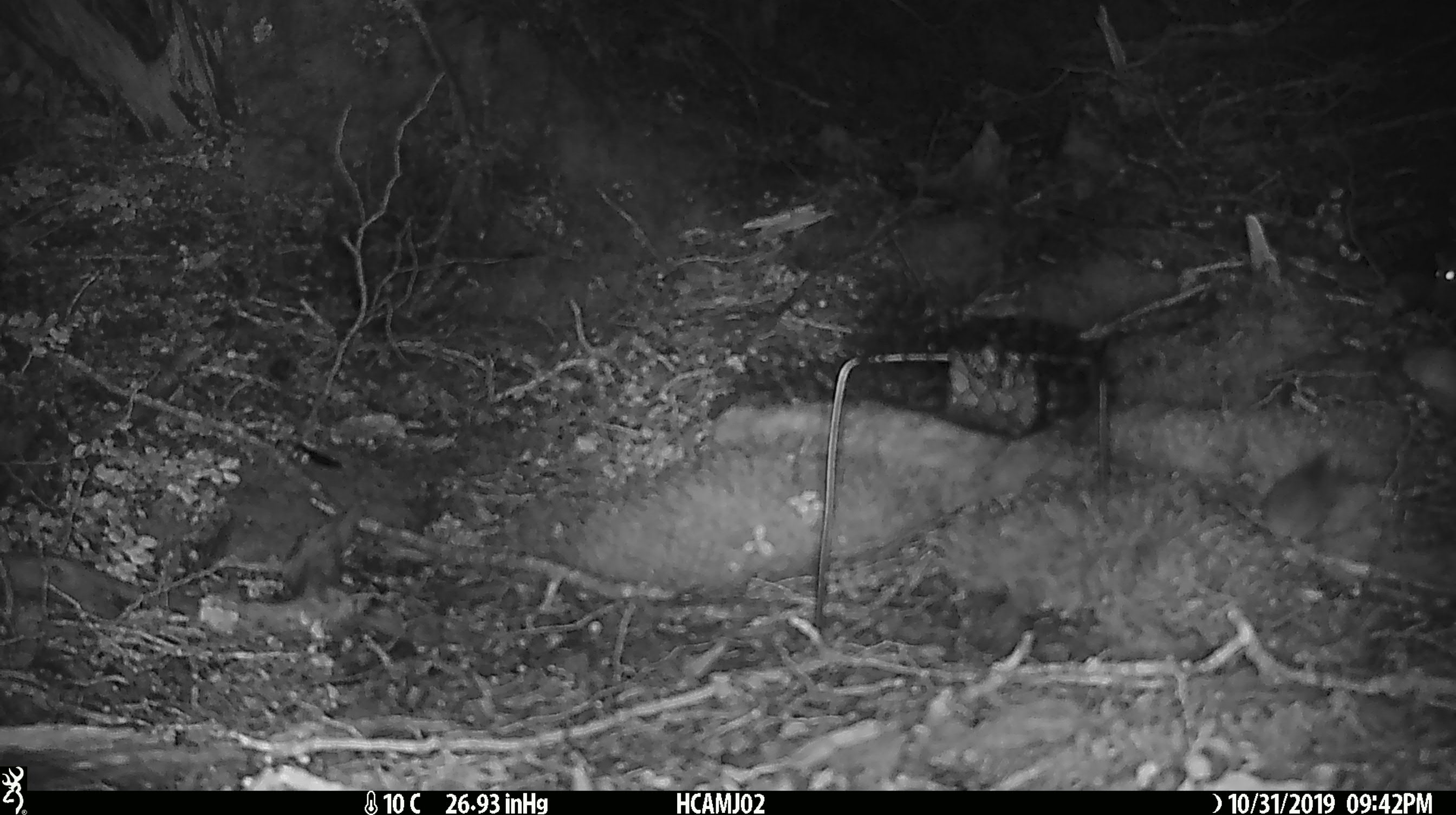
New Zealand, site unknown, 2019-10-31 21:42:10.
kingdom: Animalia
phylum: Chordata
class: Mammalia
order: Rodentia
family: Muridae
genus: Mus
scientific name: Mus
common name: mouse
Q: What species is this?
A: Mouse (Mus).